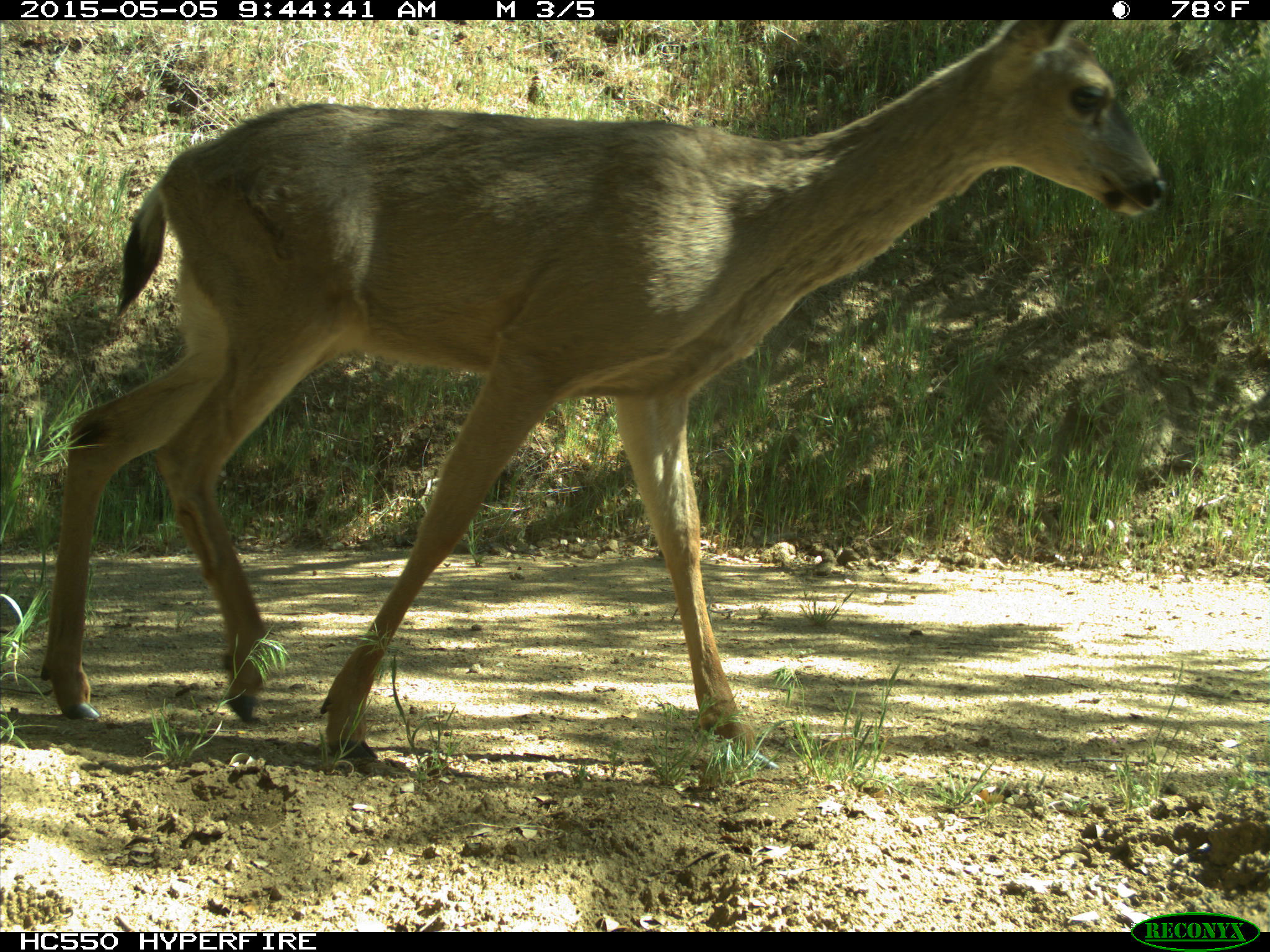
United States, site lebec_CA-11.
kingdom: Animalia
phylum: Chordata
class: Mammalia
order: Artiodactyla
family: Cervidae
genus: Odocoileus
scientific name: Odocoileus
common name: deer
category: unidentified deer